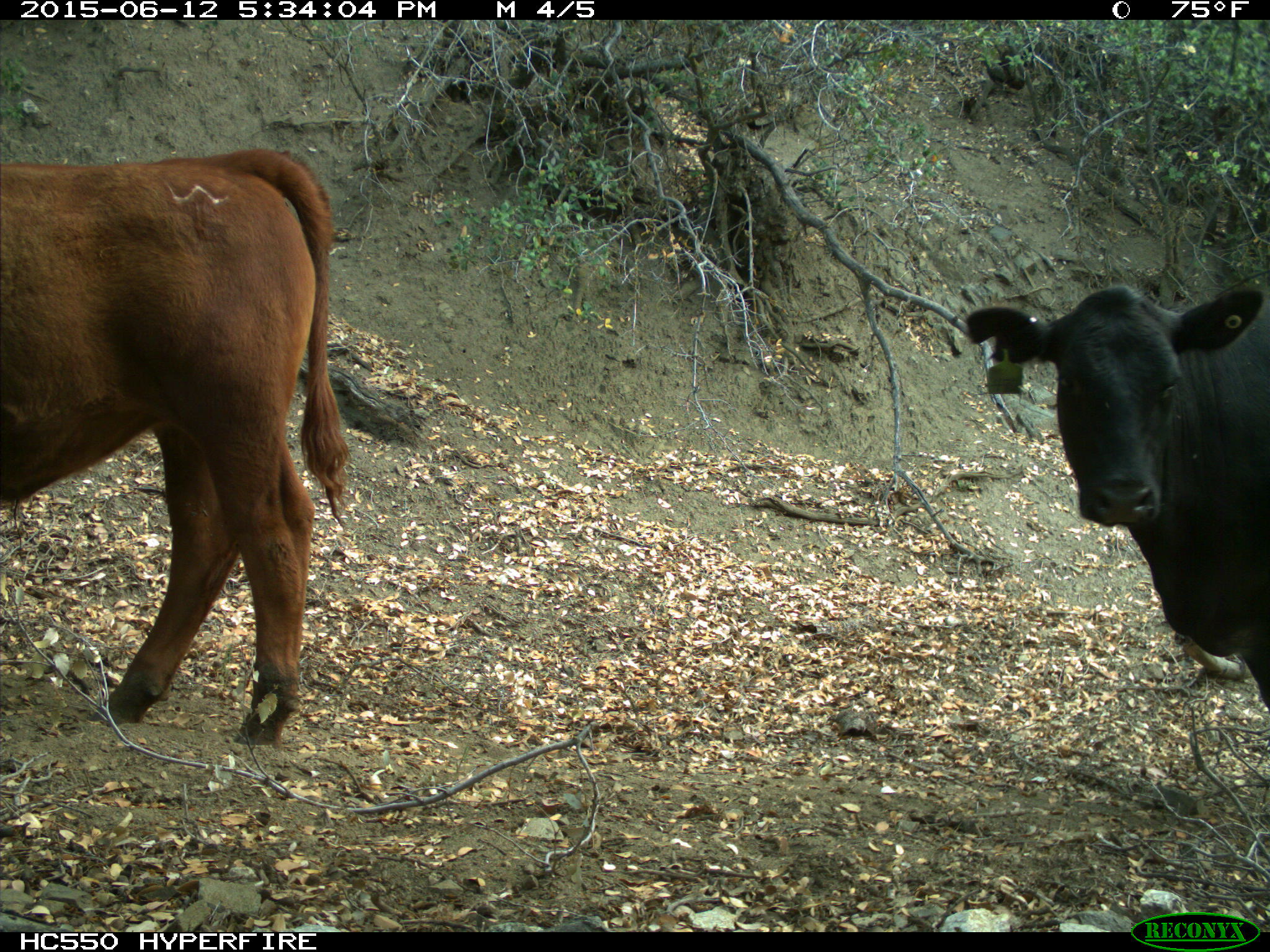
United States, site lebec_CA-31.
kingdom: Animalia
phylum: Chordata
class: Mammalia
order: Artiodactyla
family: Bovidae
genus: Bos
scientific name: Bos taurus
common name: domestic cow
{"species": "Bos taurus (domestic cow)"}